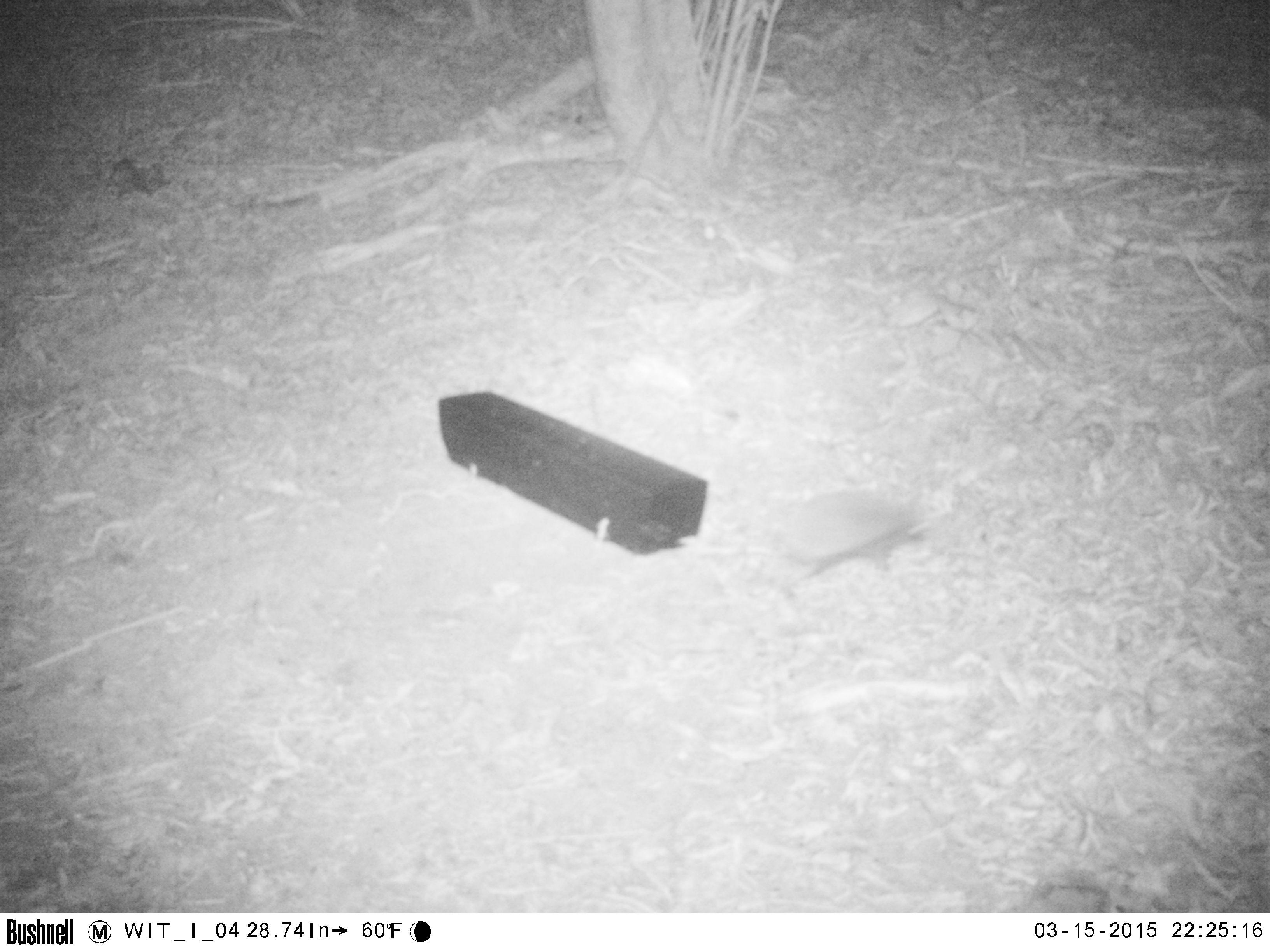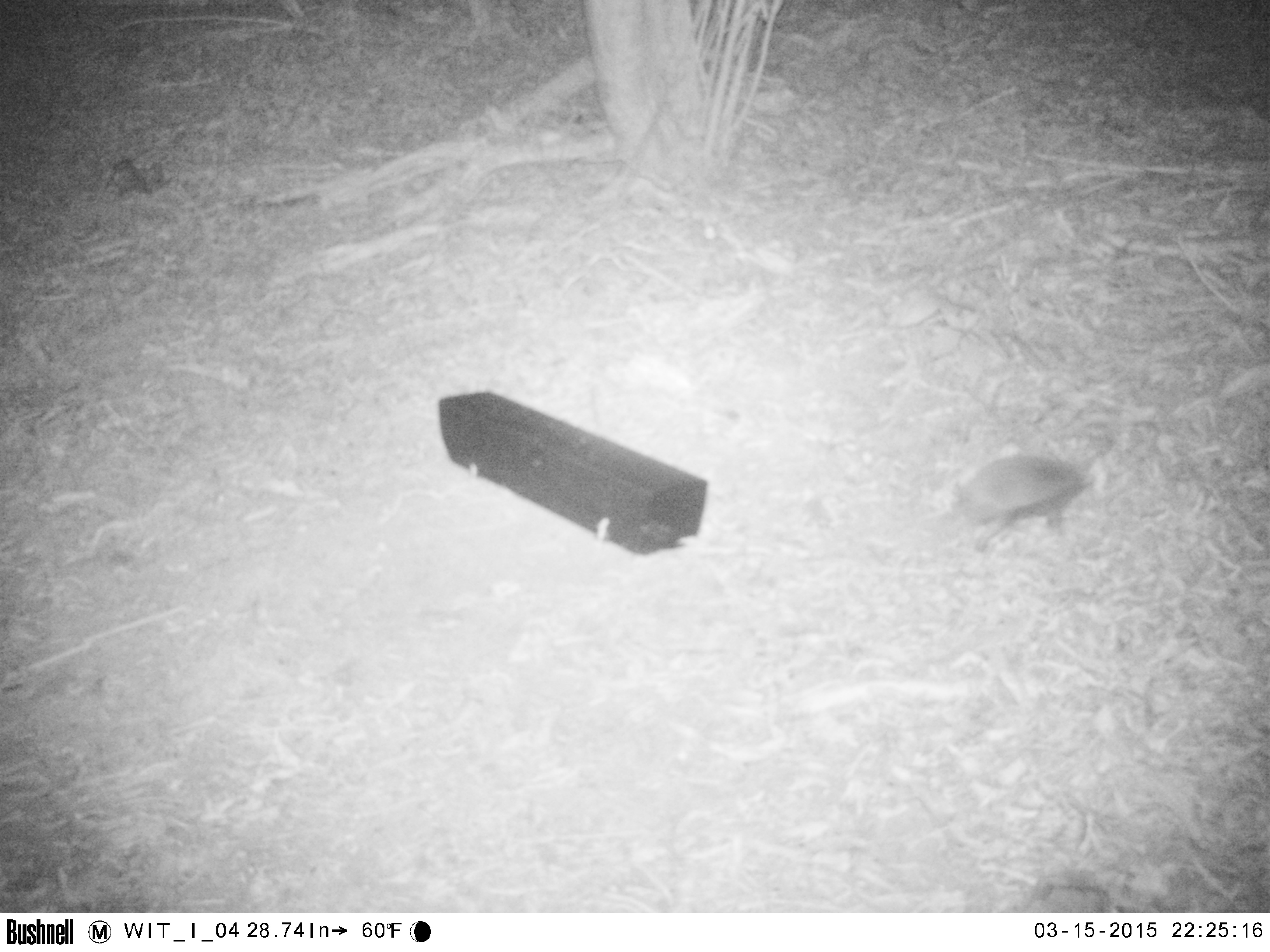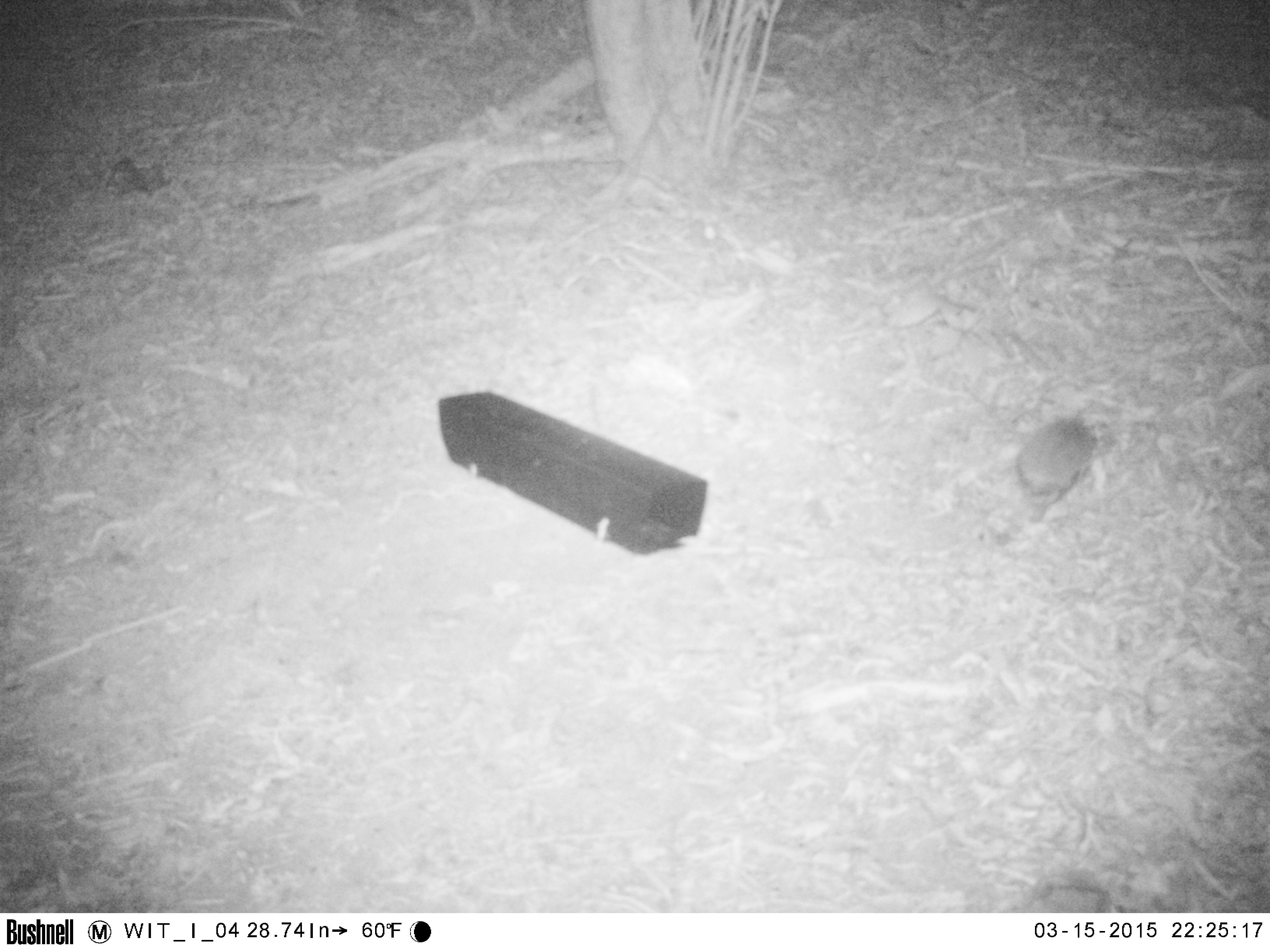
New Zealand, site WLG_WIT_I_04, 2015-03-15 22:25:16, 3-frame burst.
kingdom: Animalia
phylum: Chordata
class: Mammalia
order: Eulipotyphla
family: Erinaceidae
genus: Erinaceus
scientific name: Erinaceus europaeus europaeus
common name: european hedgehog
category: hedgehog